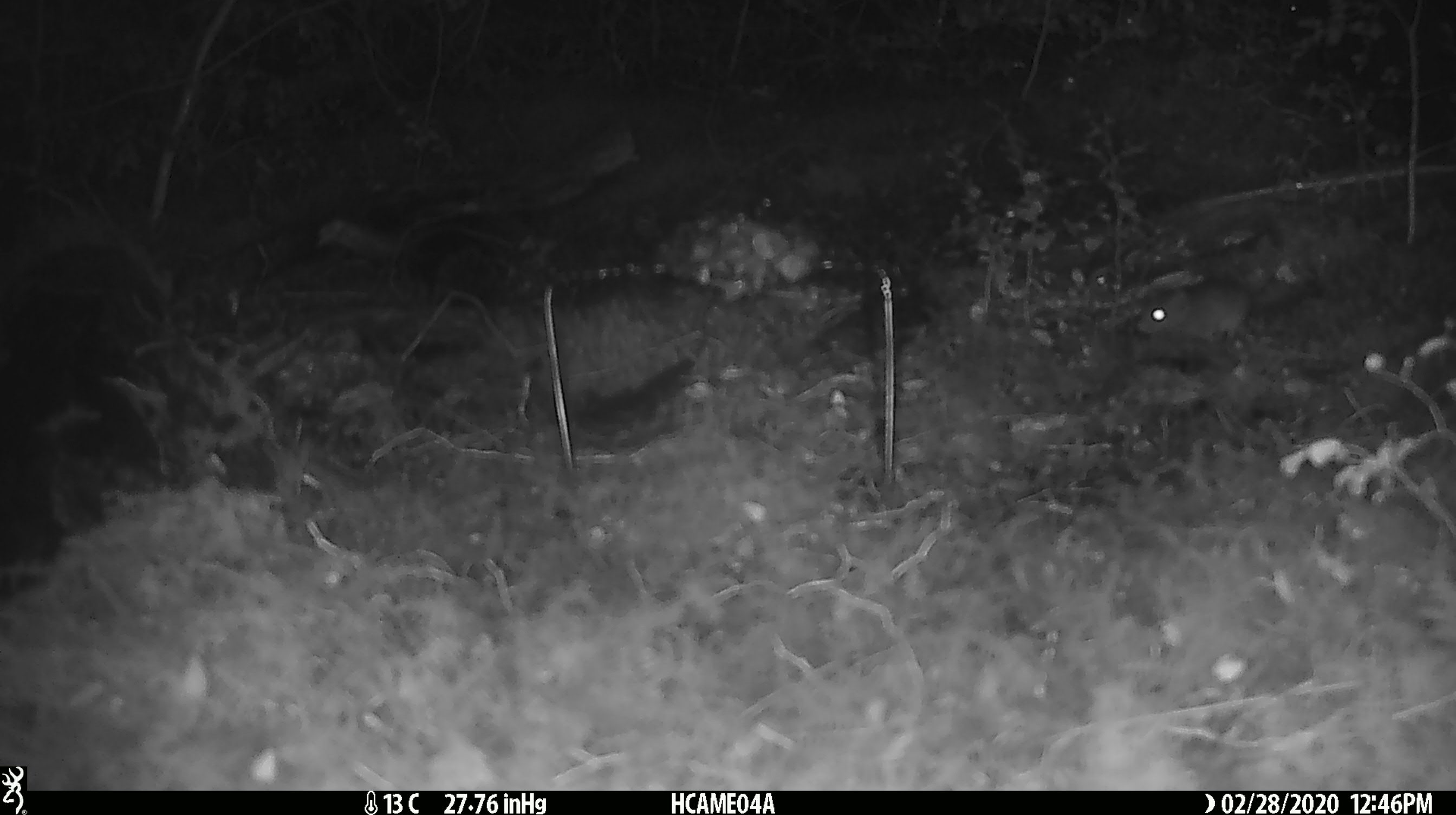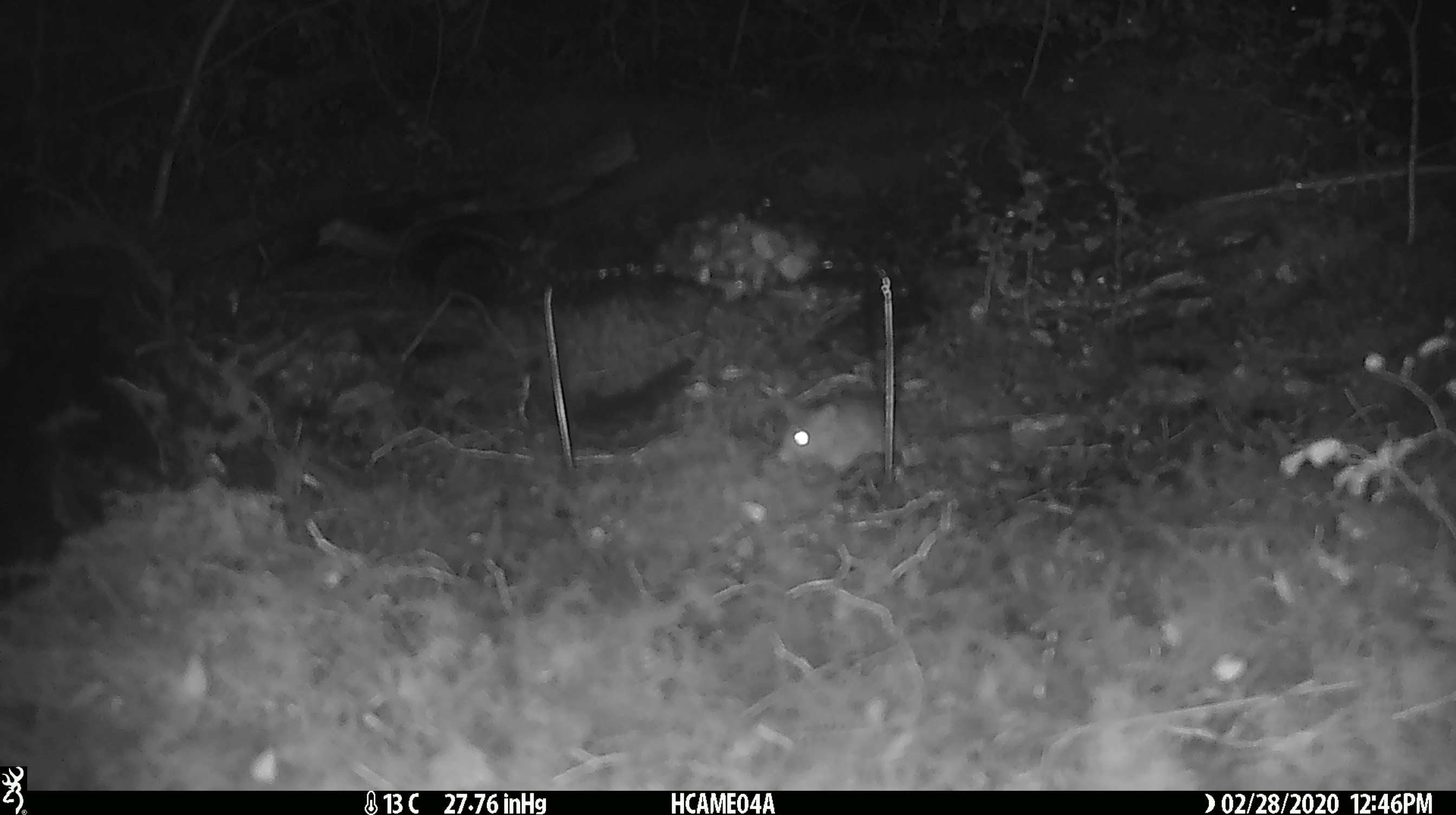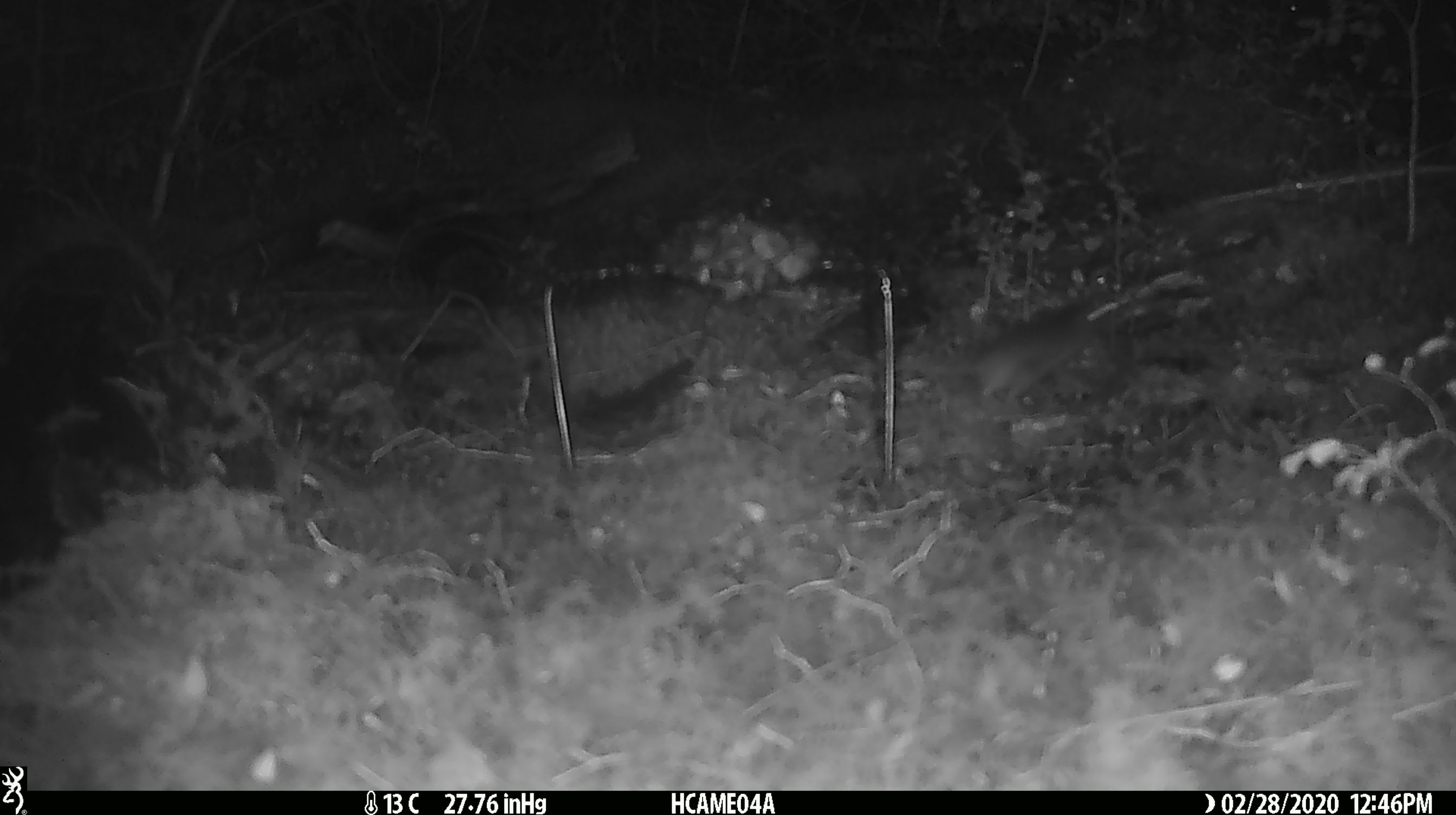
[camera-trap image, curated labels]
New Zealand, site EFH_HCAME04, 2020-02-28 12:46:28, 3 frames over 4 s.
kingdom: Animalia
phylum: Chordata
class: Mammalia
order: Rodentia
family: Muridae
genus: Mus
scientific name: Mus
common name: mouse